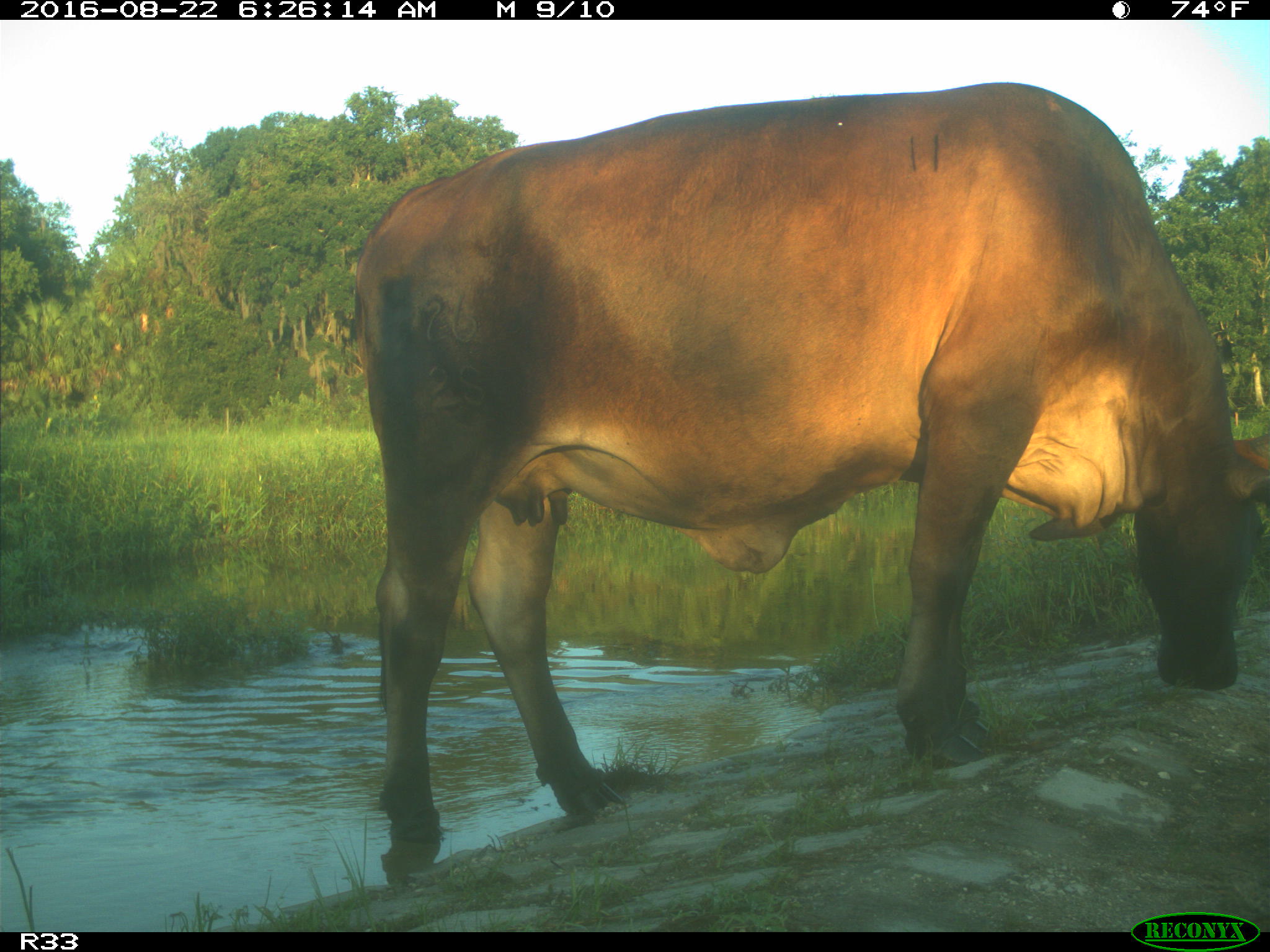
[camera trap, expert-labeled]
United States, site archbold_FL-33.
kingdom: Animalia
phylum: Chordata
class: Mammalia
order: Artiodactyla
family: Bovidae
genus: Bos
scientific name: Bos taurus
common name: domestic cow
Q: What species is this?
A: Bos taurus (domestic cow).